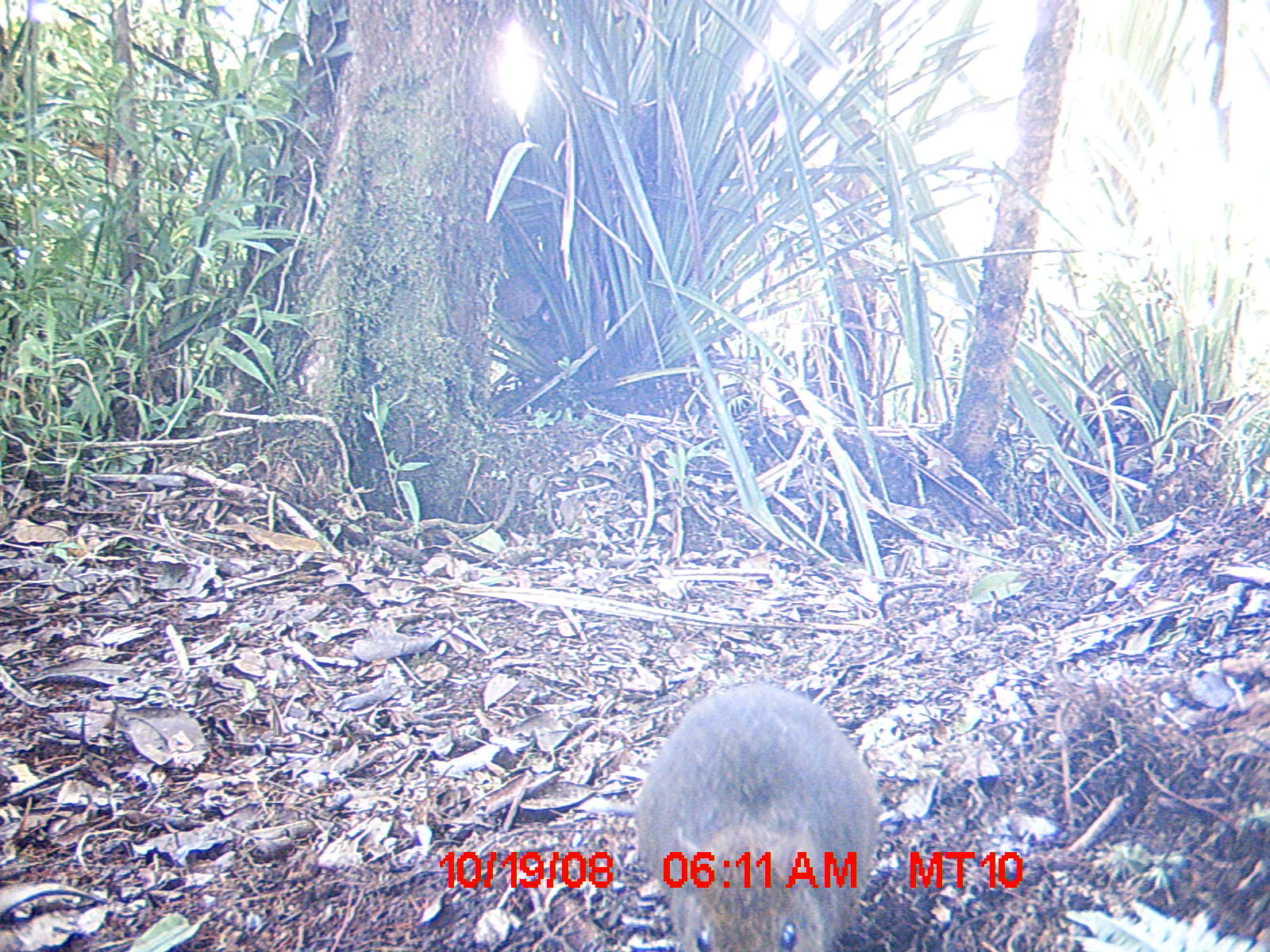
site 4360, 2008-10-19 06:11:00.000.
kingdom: Animalia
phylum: Chordata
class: Aves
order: Coraciiformes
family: Brachypteraciidae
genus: Brachypteracias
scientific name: Brachypteracias squamiger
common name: scaly ground-roller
Brachypteracias squamiger (scaly ground-roller), count 1.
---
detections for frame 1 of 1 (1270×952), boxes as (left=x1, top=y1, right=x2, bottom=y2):
brachypteracias squamiger: (left=629, top=678, right=886, bottom=950)